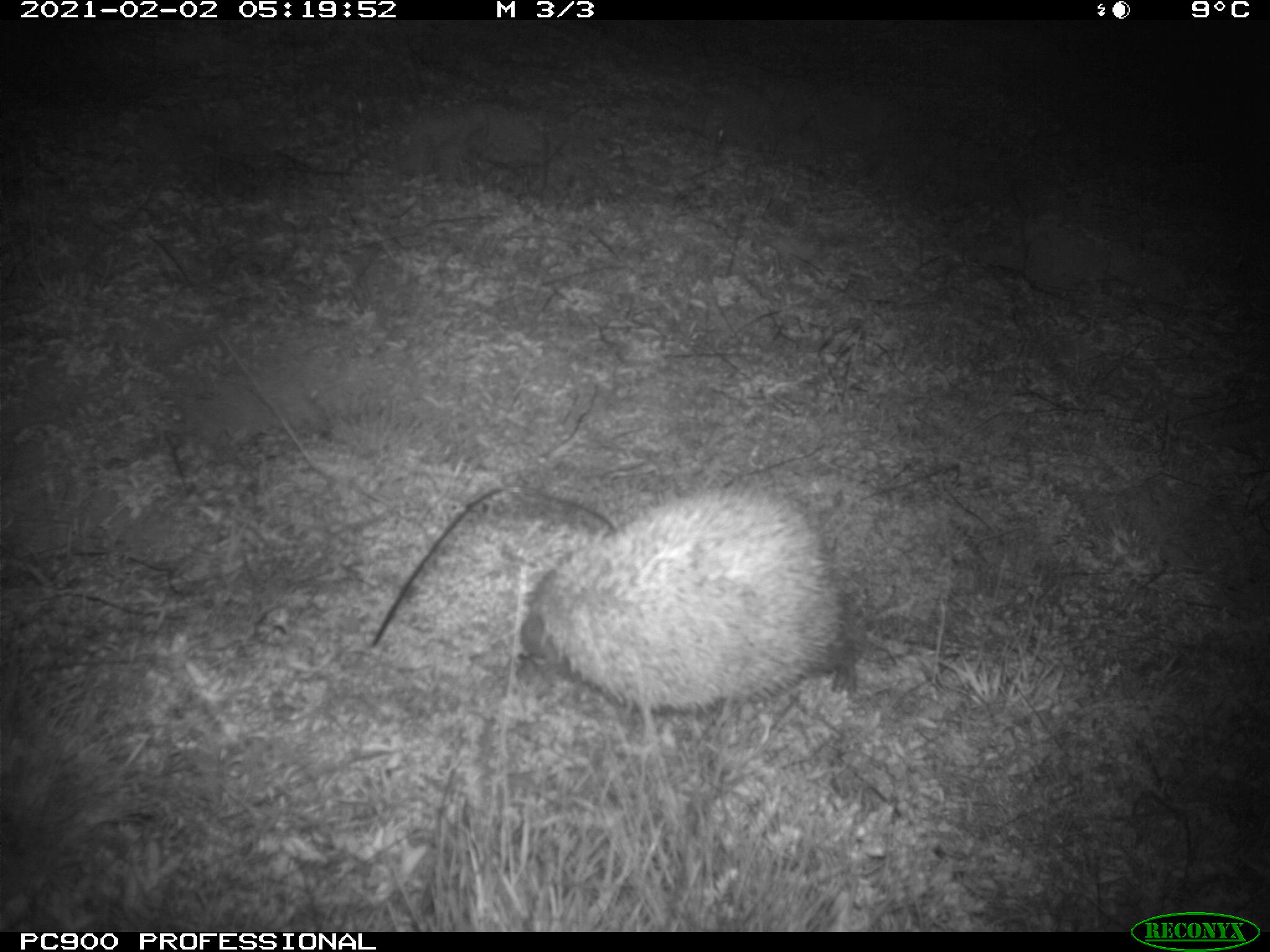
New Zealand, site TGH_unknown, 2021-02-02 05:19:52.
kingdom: Animalia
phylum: Chordata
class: Mammalia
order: Eulipotyphla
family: Erinaceidae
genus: Erinaceus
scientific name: Erinaceus europaeus europaeus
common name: european hedgehog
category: hedgehog